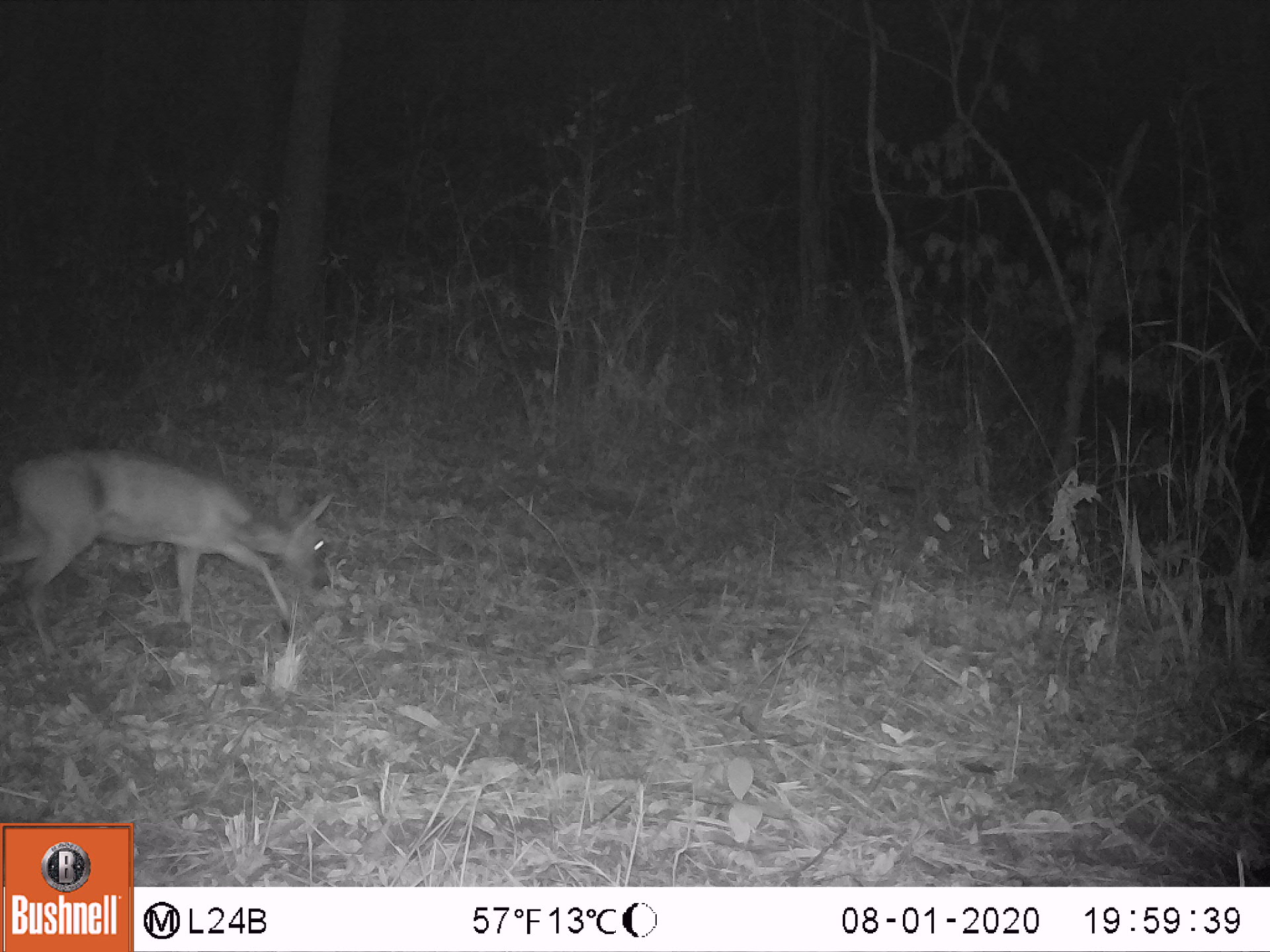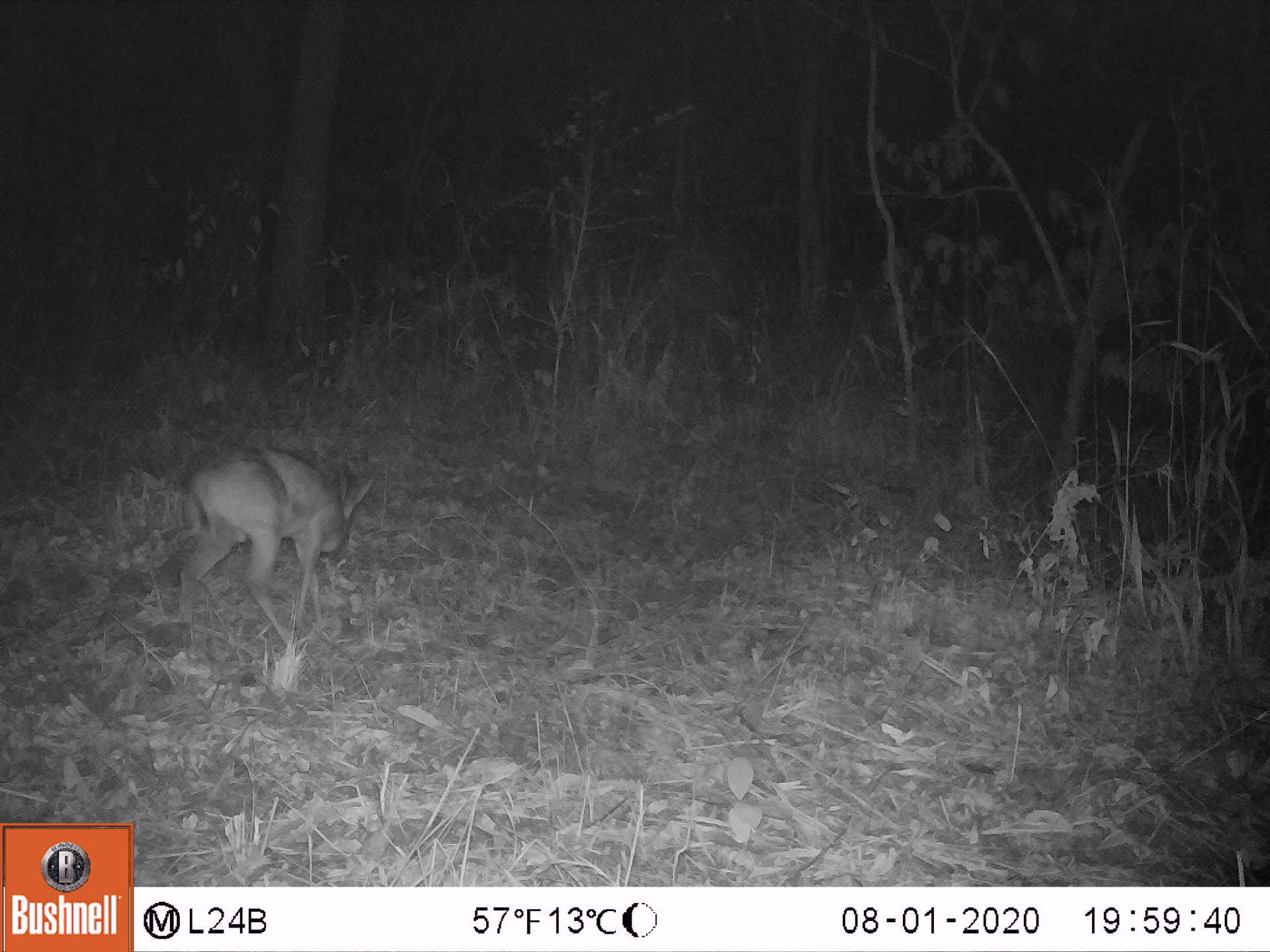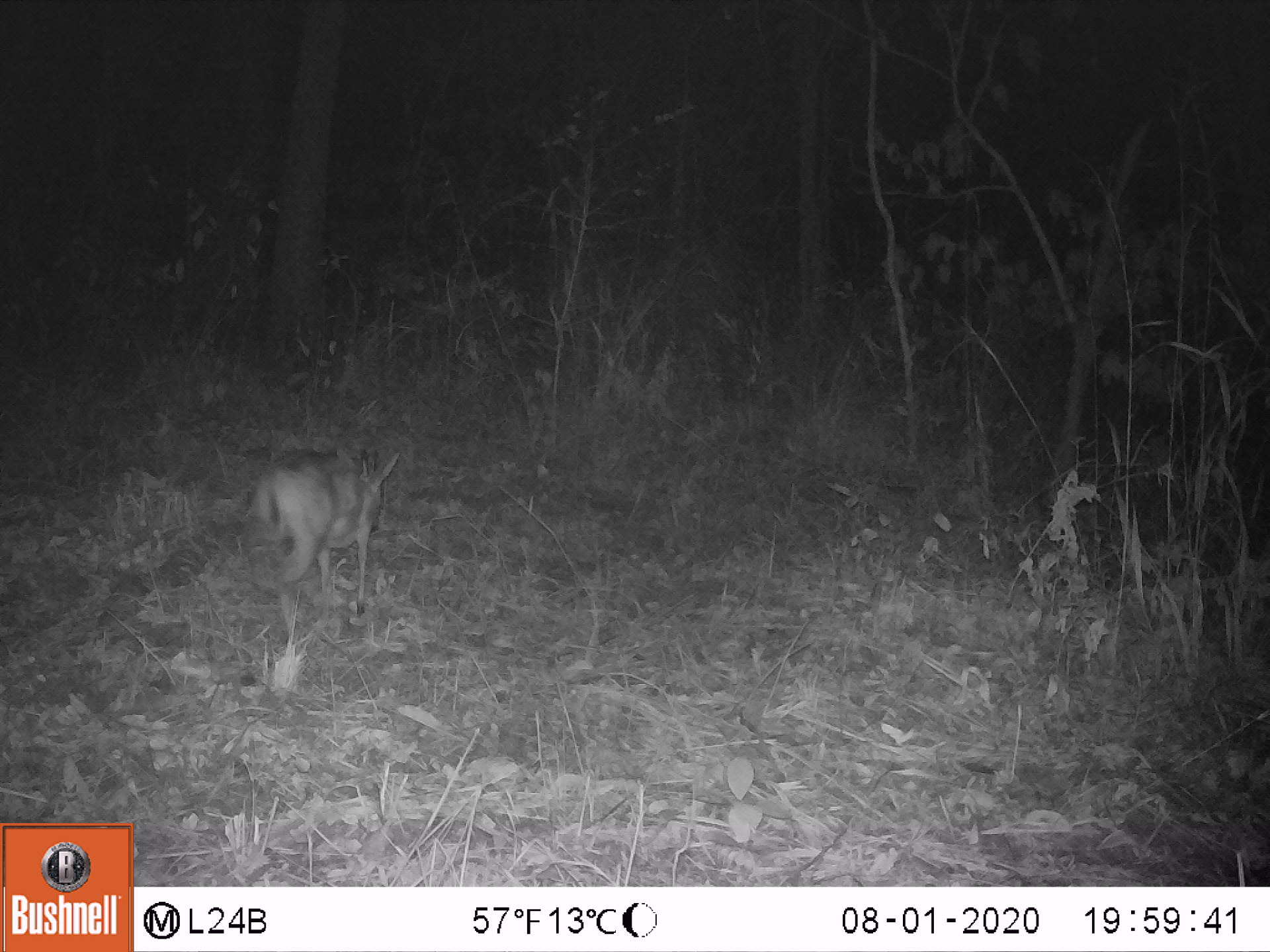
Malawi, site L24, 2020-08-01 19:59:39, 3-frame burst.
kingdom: Animalia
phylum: Chordata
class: Mammalia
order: Artiodactyla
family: Bovidae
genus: Sylvicapra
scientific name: Sylvicapra grimmia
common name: common duiker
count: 1